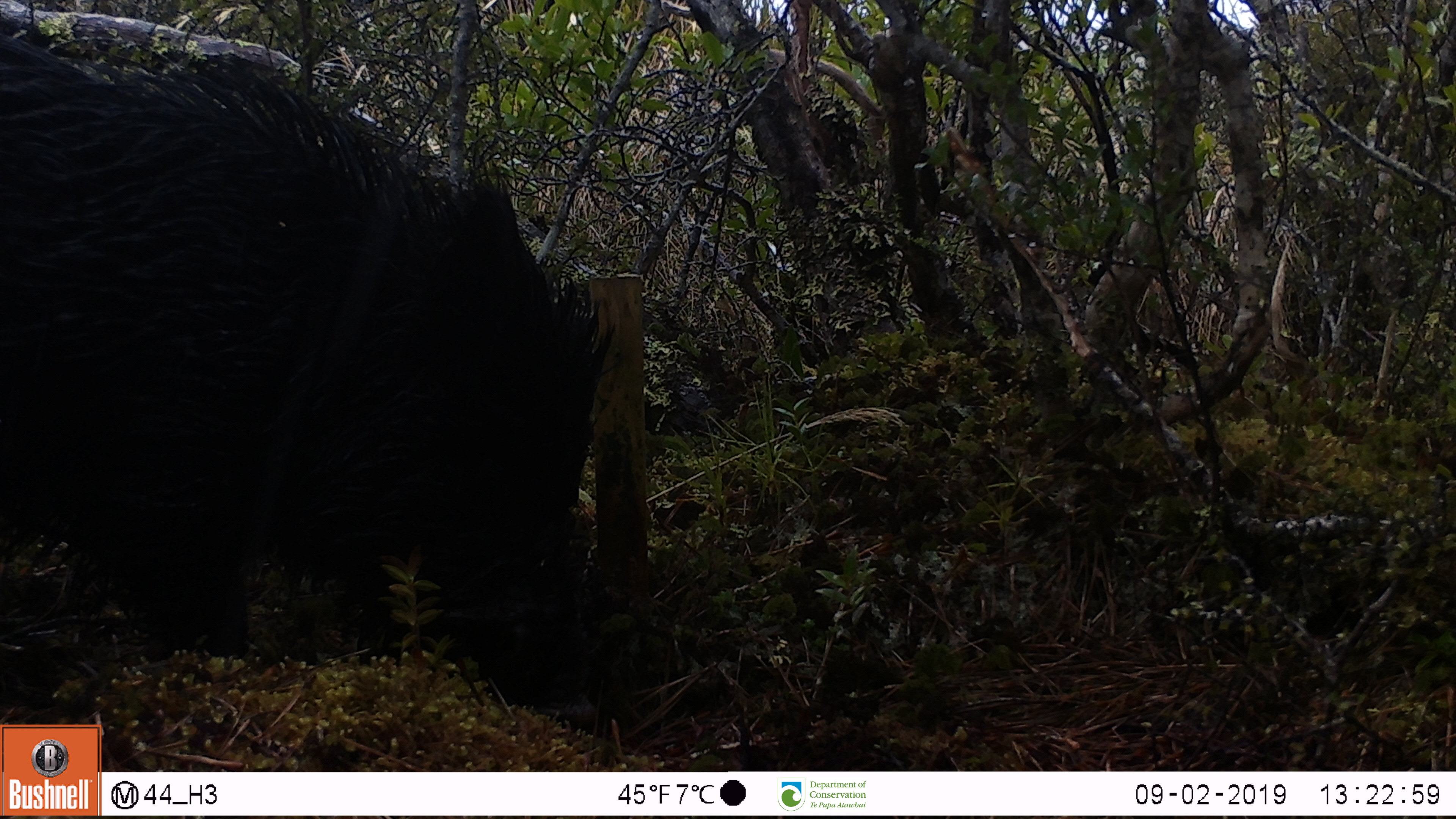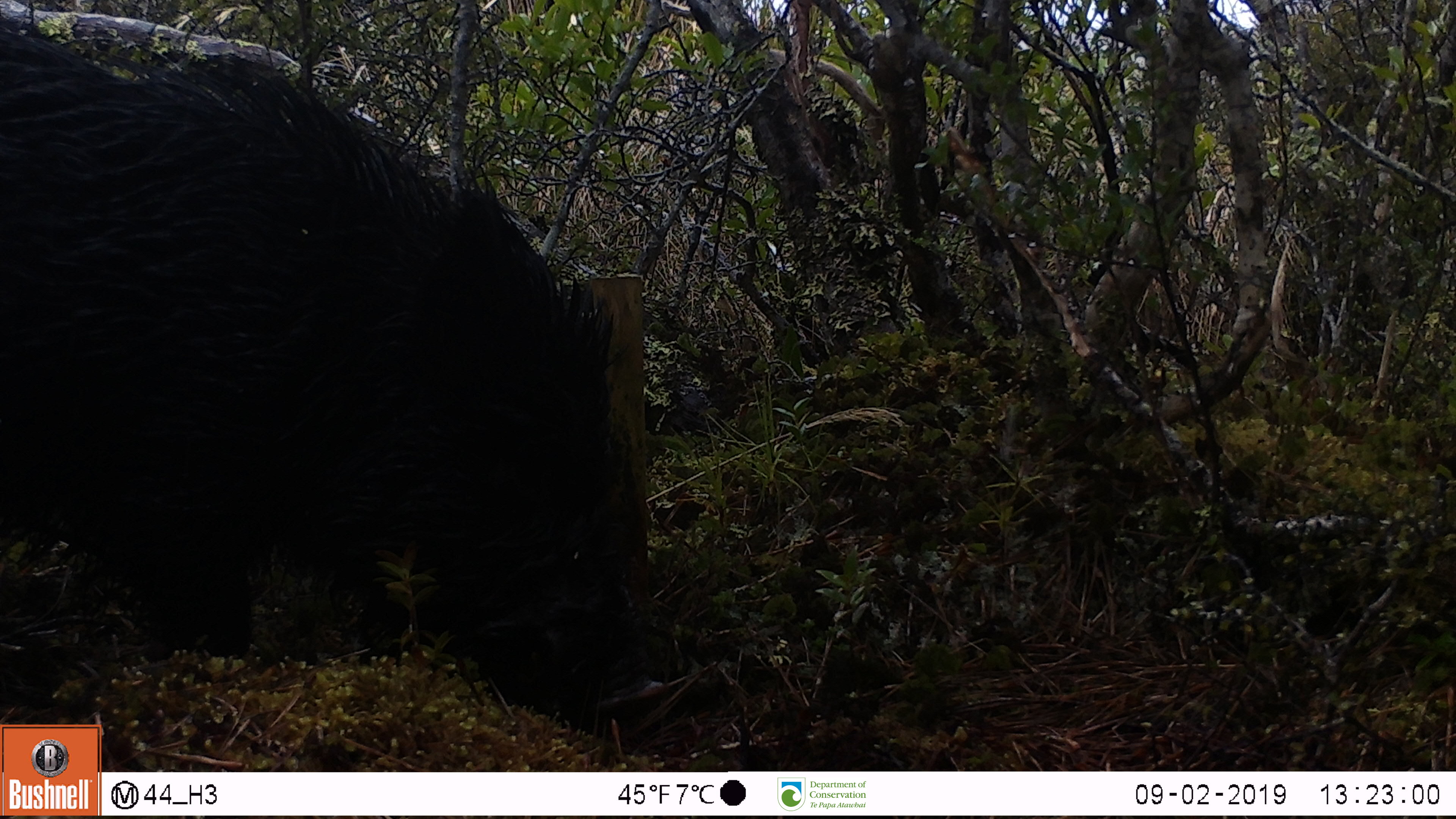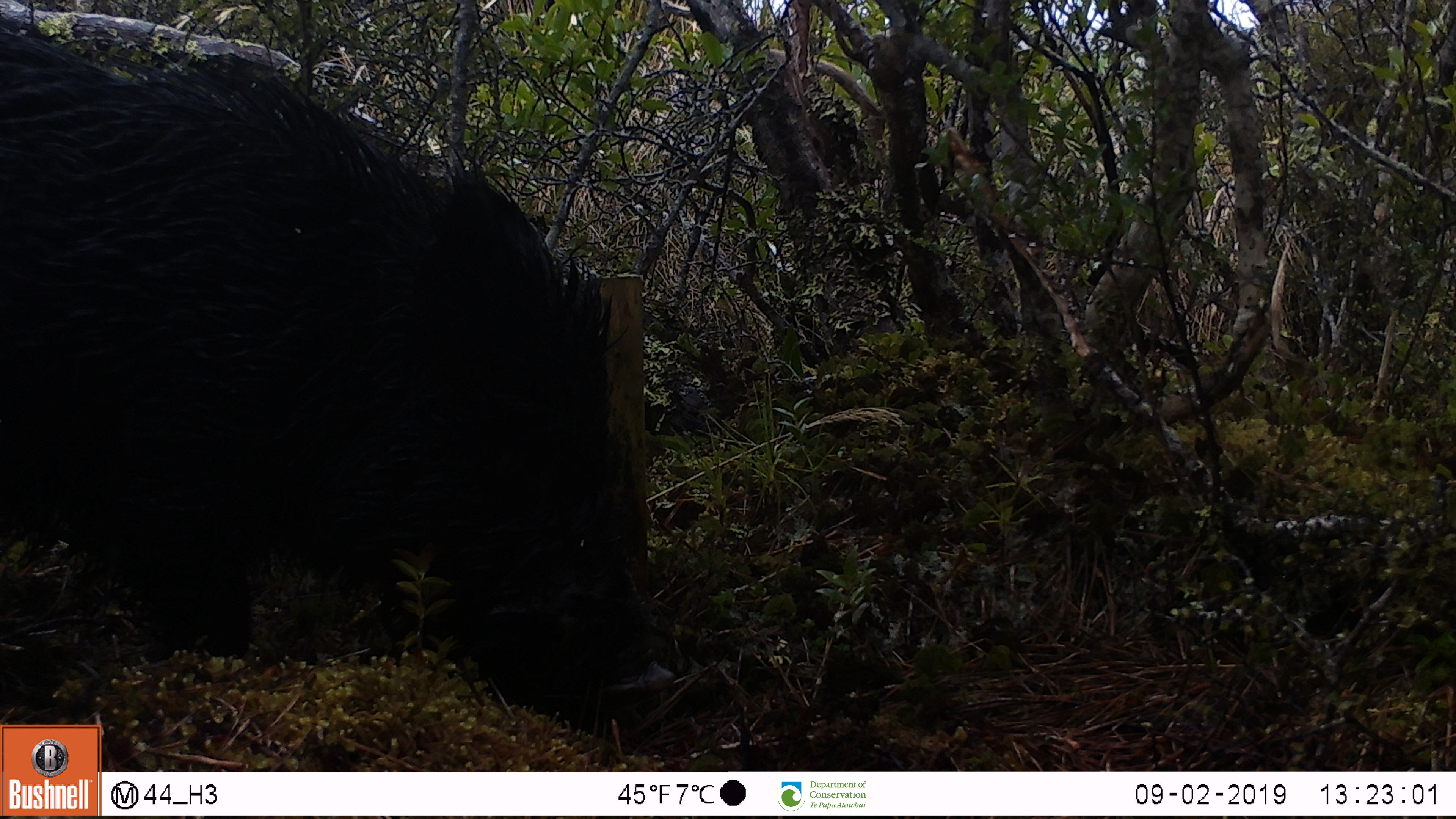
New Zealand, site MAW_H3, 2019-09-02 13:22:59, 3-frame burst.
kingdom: Animalia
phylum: Chordata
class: Mammalia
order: Artiodactyla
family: Suidae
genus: Sus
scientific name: Sus scrofa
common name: pig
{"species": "pig (Sus scrofa)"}